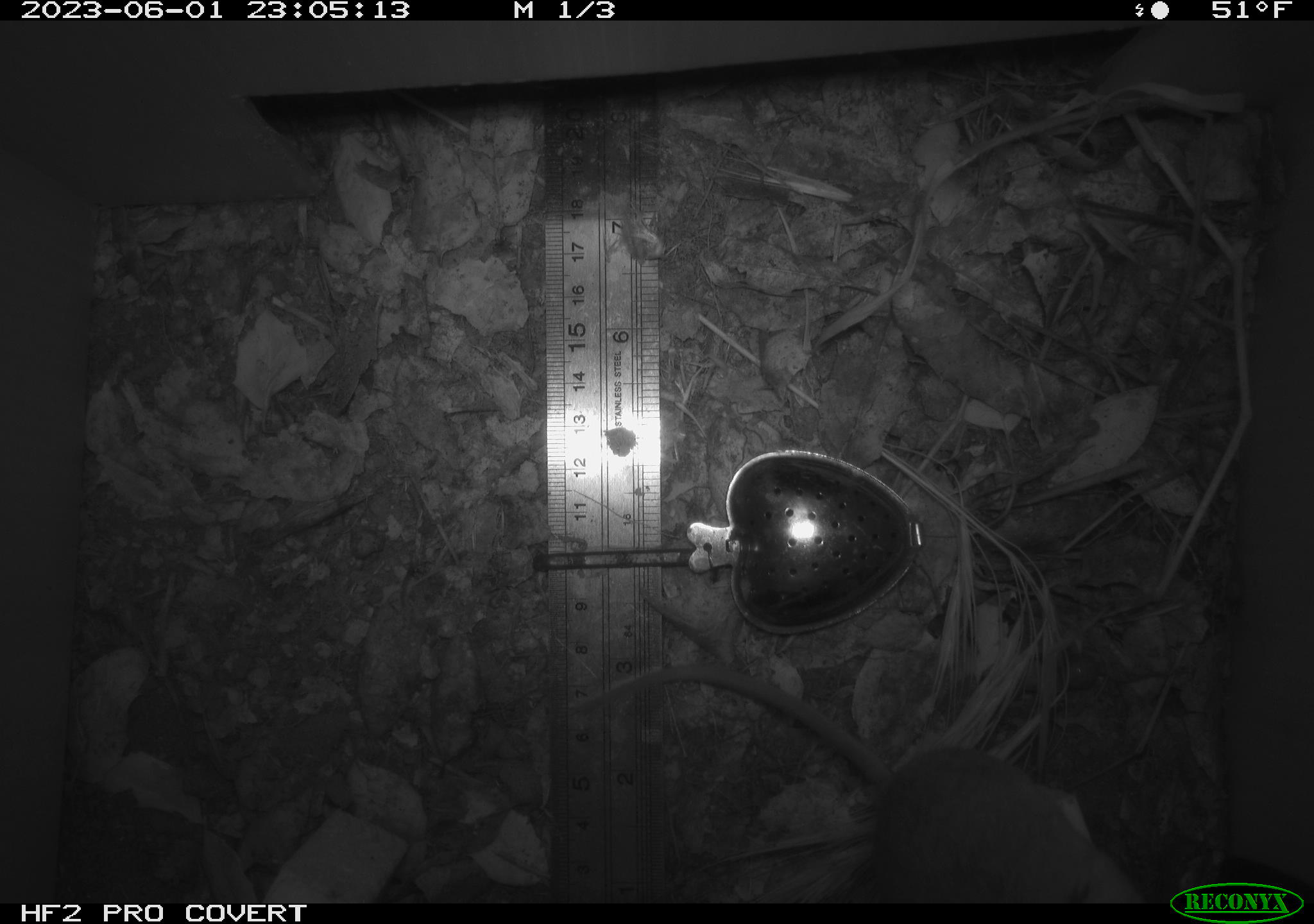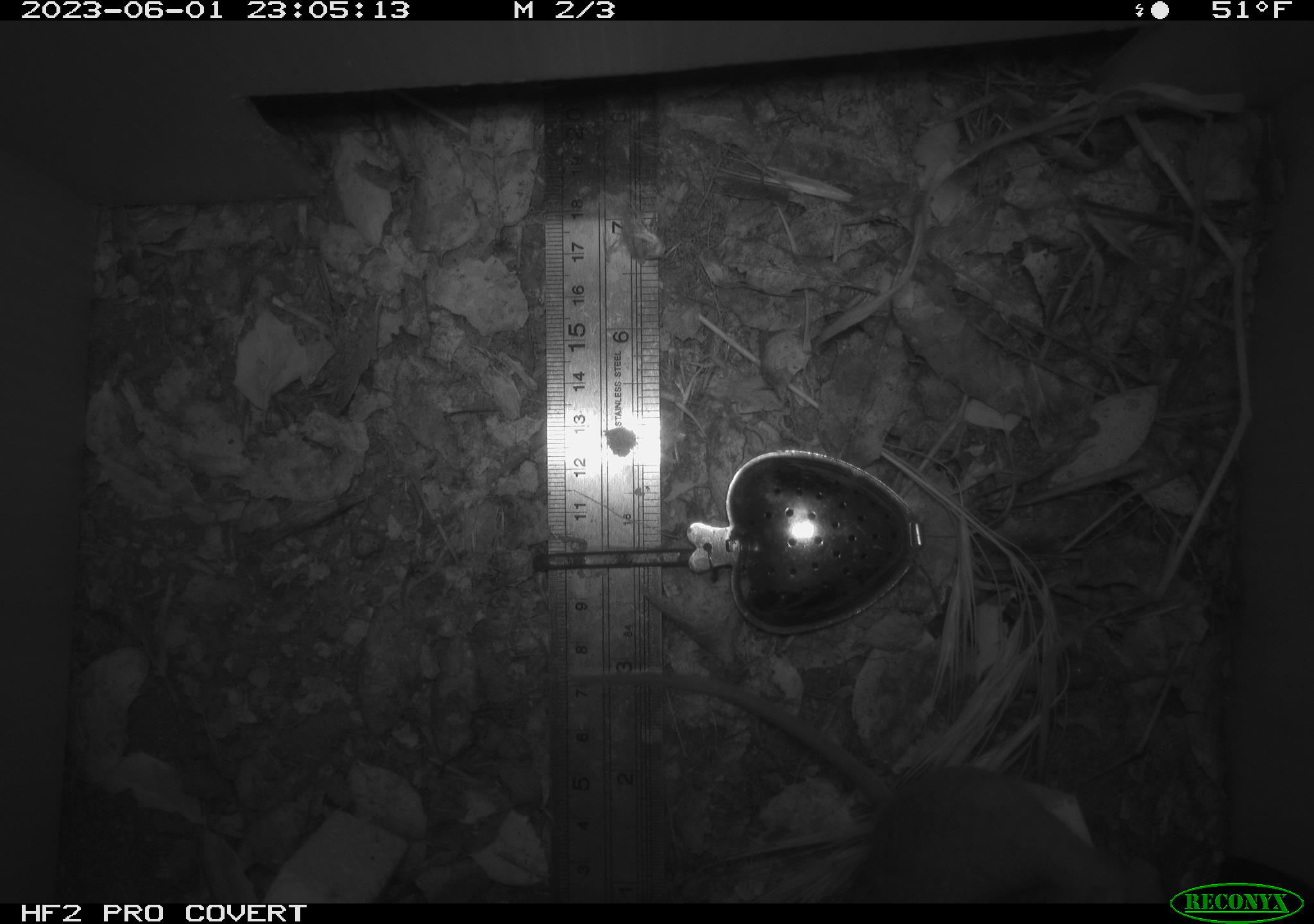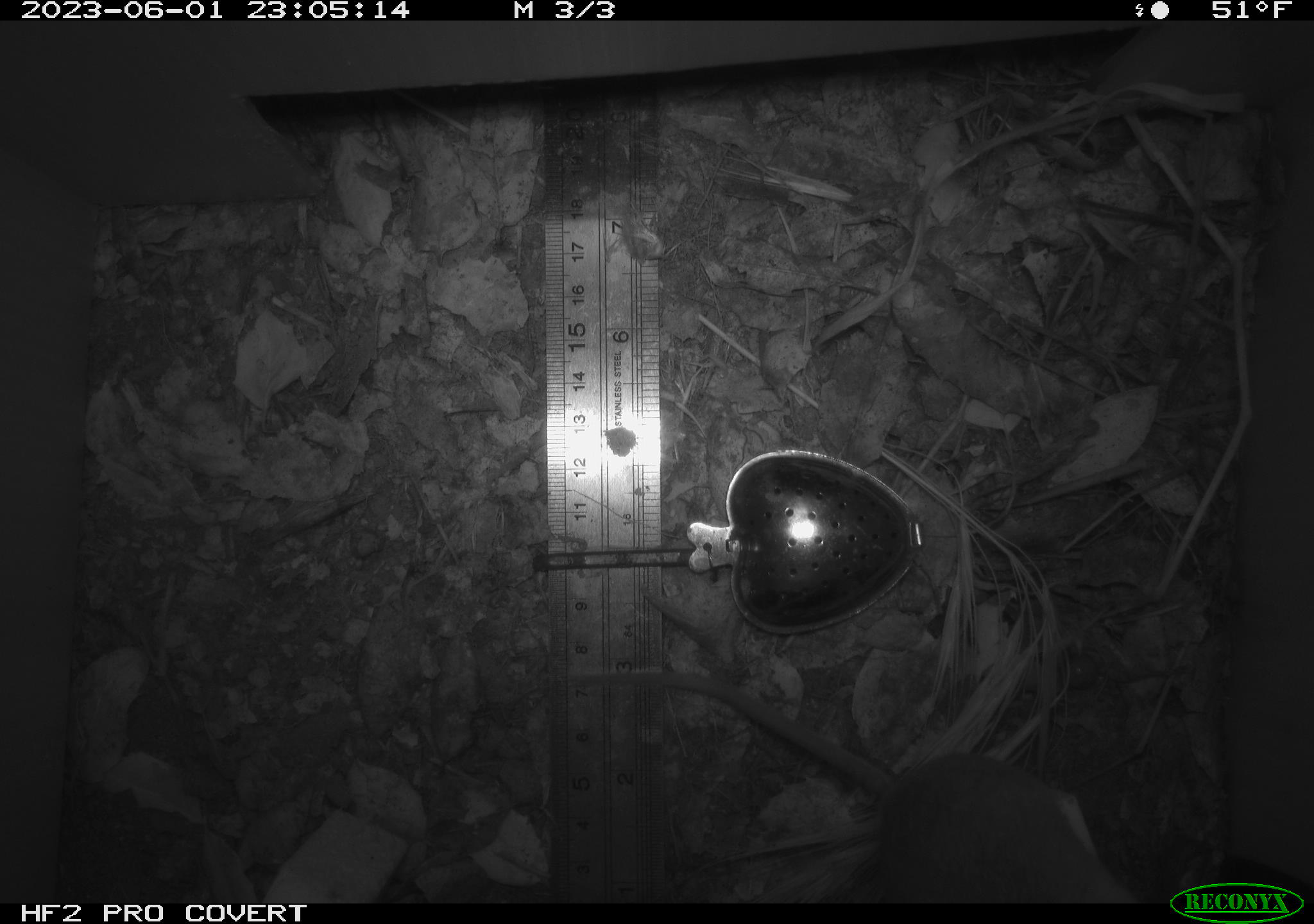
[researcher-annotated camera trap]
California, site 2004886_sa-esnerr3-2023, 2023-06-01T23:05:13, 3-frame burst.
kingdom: Animalia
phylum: Chordata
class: Mammalia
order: Rodentia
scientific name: Rodentia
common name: mouse species